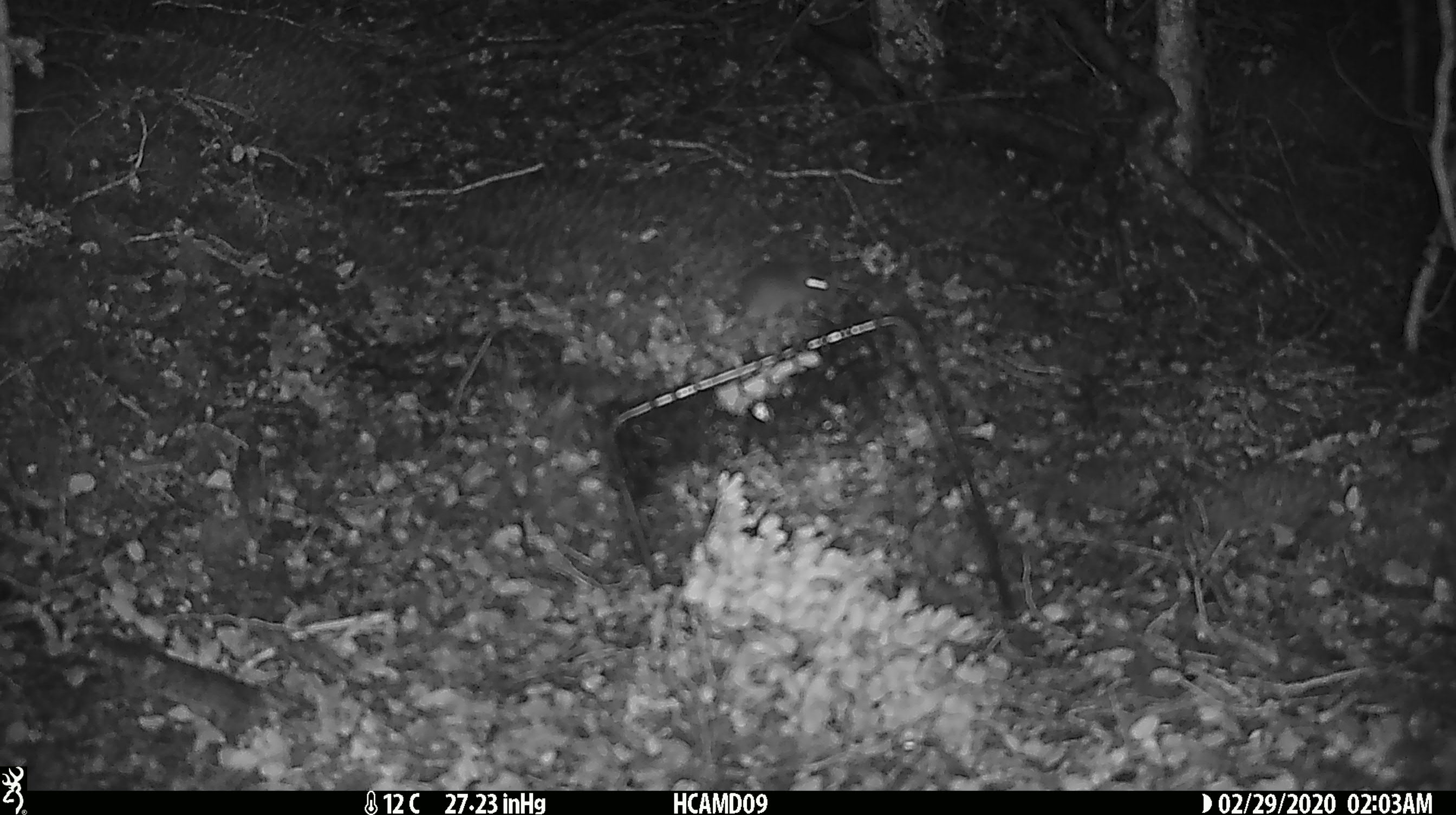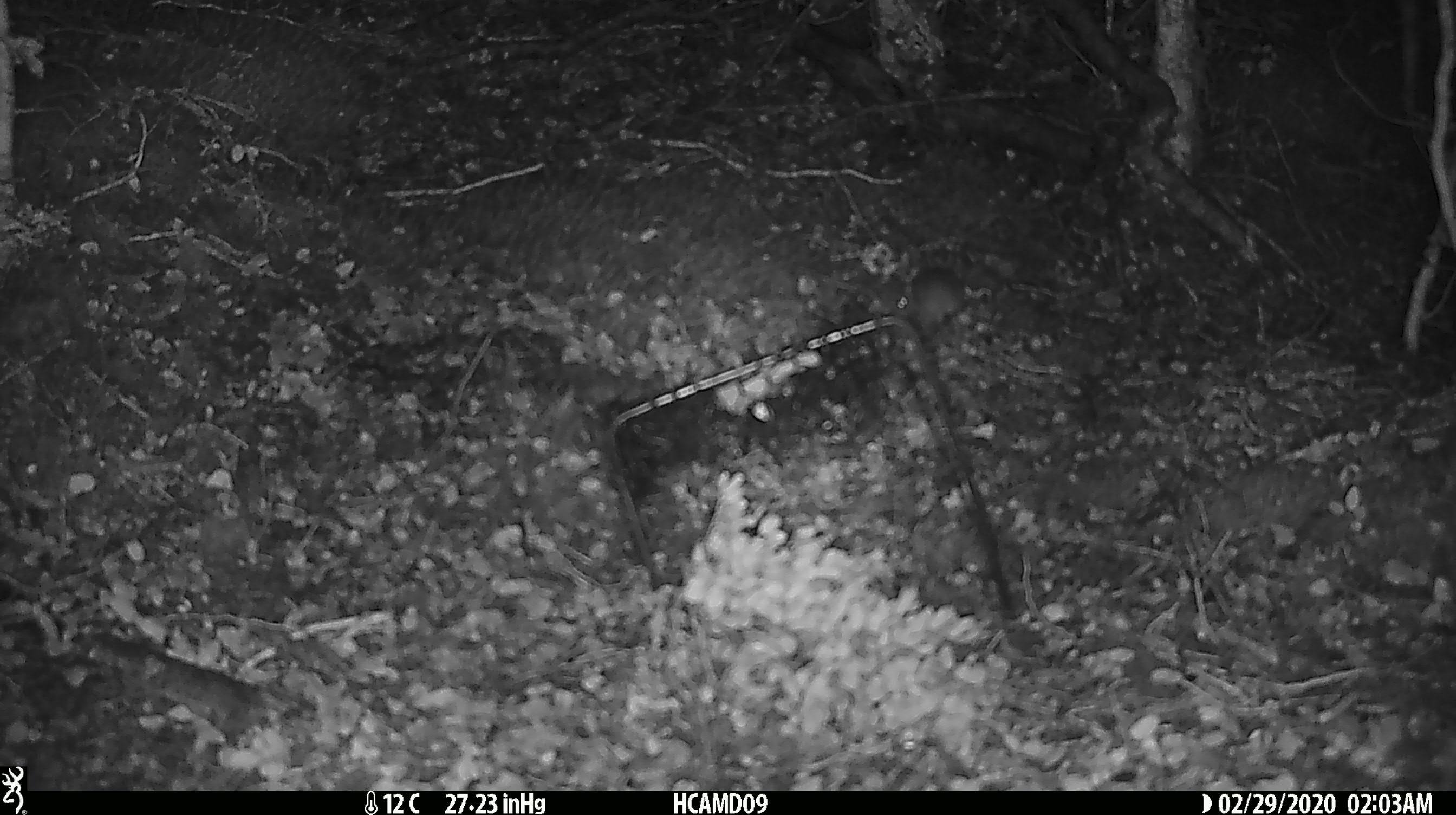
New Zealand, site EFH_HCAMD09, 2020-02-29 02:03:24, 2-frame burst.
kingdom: Animalia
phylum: Chordata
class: Mammalia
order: Rodentia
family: Muridae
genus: Mus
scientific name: Mus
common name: mouse